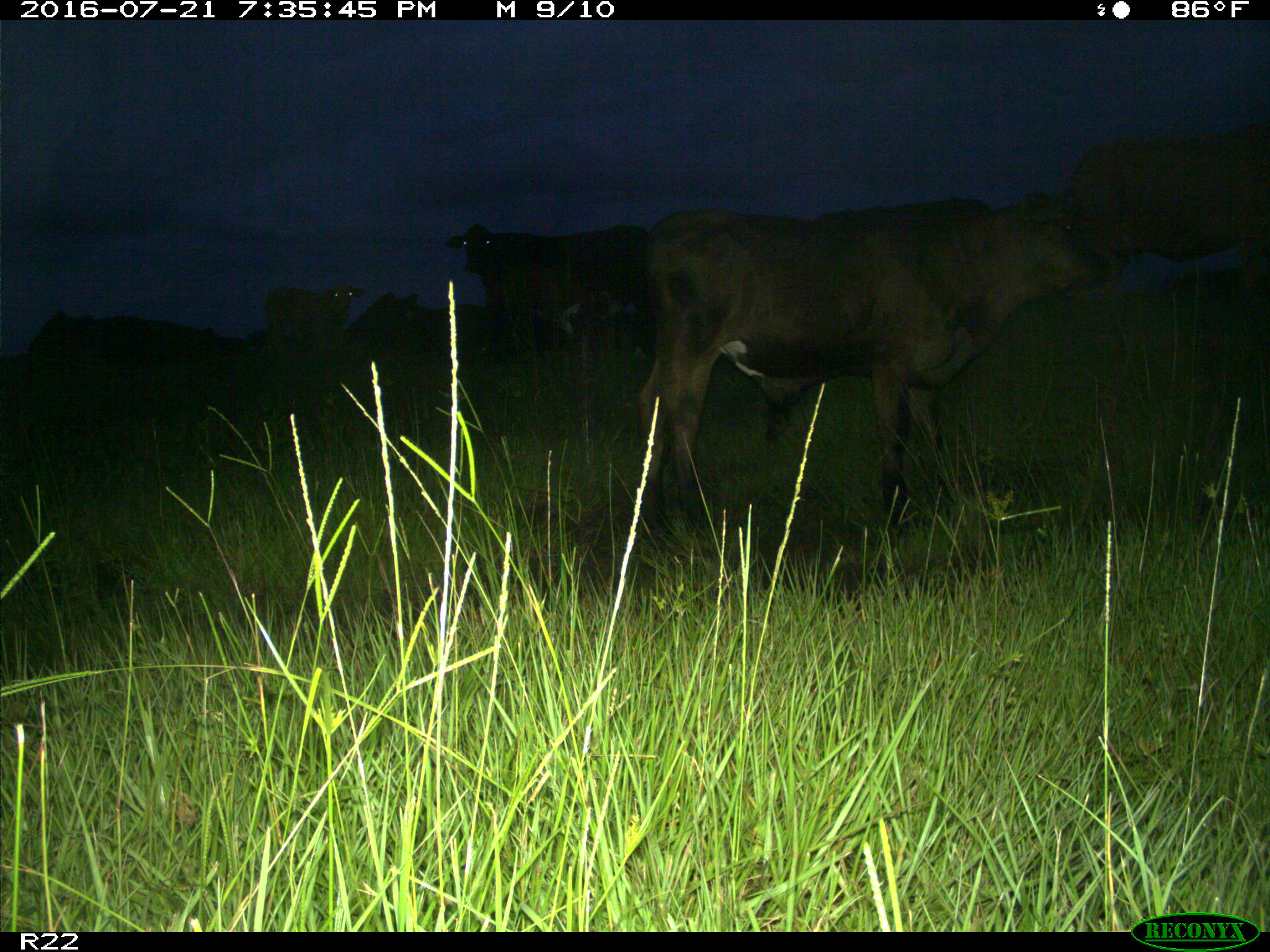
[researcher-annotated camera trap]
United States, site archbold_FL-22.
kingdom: Animalia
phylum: Chordata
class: Mammalia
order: Artiodactyla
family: Bovidae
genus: Bos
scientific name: Bos taurus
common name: domestic cow